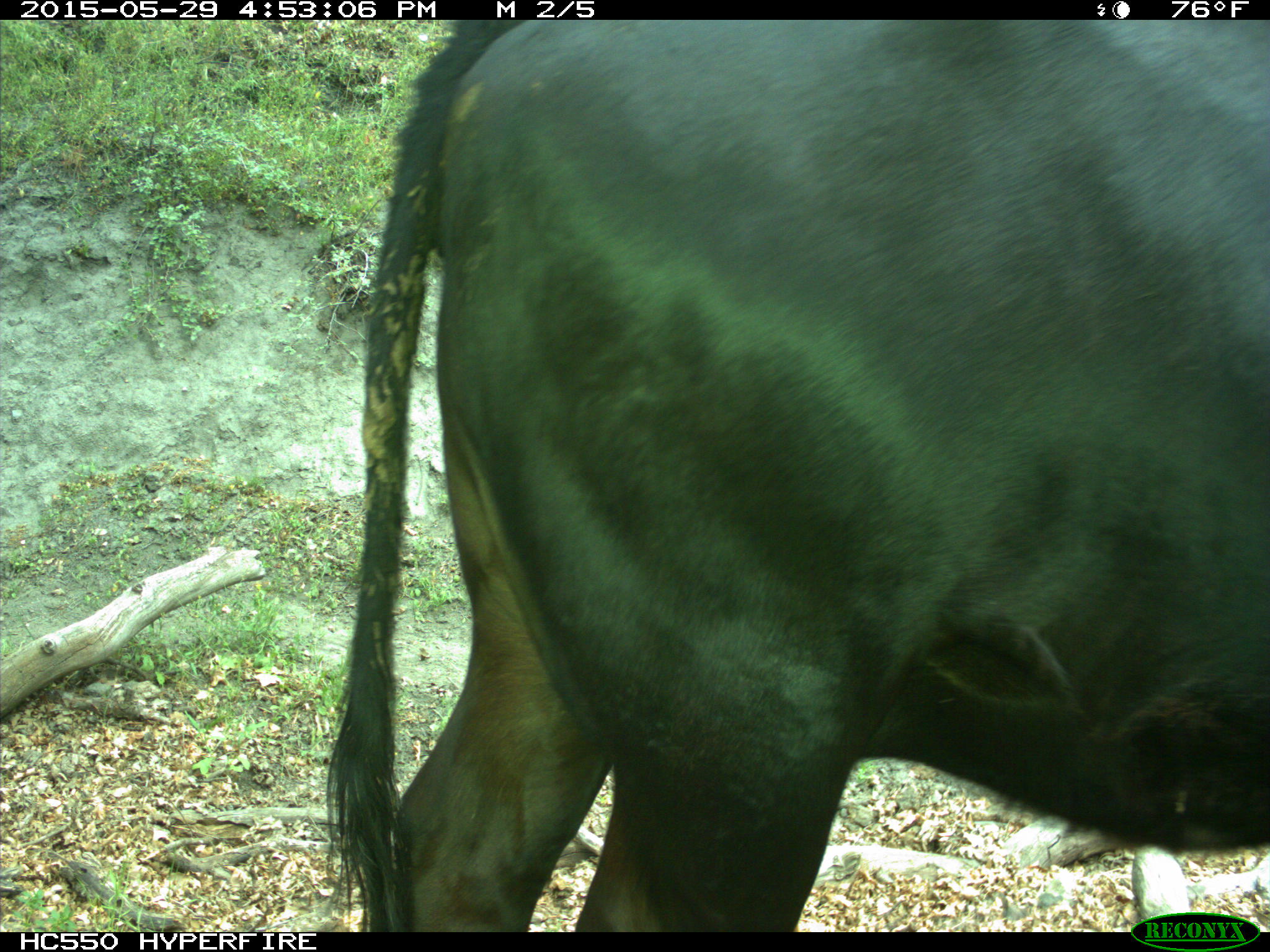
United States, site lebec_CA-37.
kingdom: Animalia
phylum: Chordata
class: Mammalia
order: Artiodactyla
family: Bovidae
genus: Bos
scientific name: Bos taurus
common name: domestic cow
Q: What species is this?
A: Bos taurus (domestic cow).